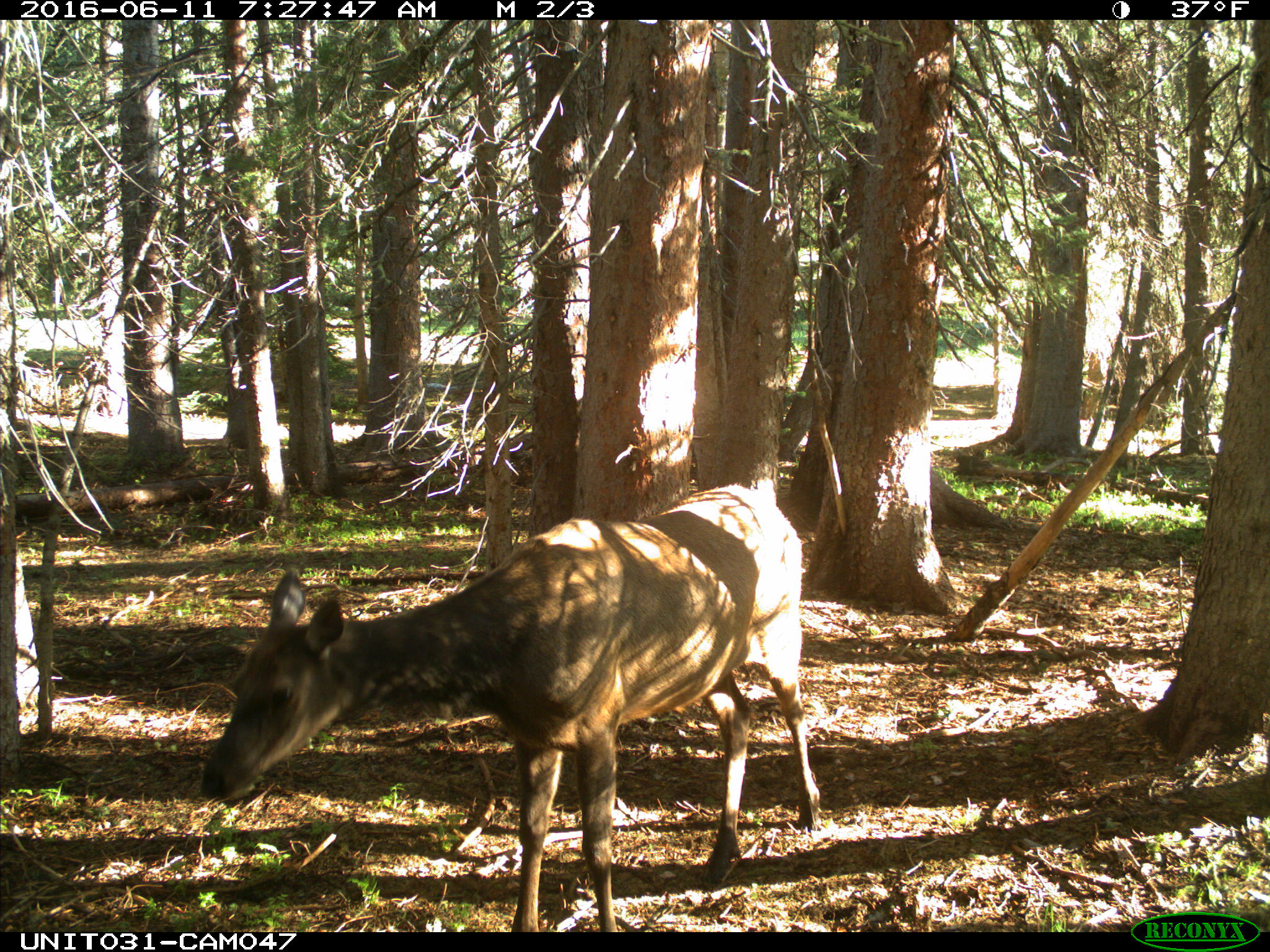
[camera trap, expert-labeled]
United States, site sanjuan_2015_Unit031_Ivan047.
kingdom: Animalia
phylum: Chordata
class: Mammalia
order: Artiodactyla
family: Cervidae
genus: Cervus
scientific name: Cervus elaphus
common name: red deer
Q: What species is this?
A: Cervus elaphus (red deer).